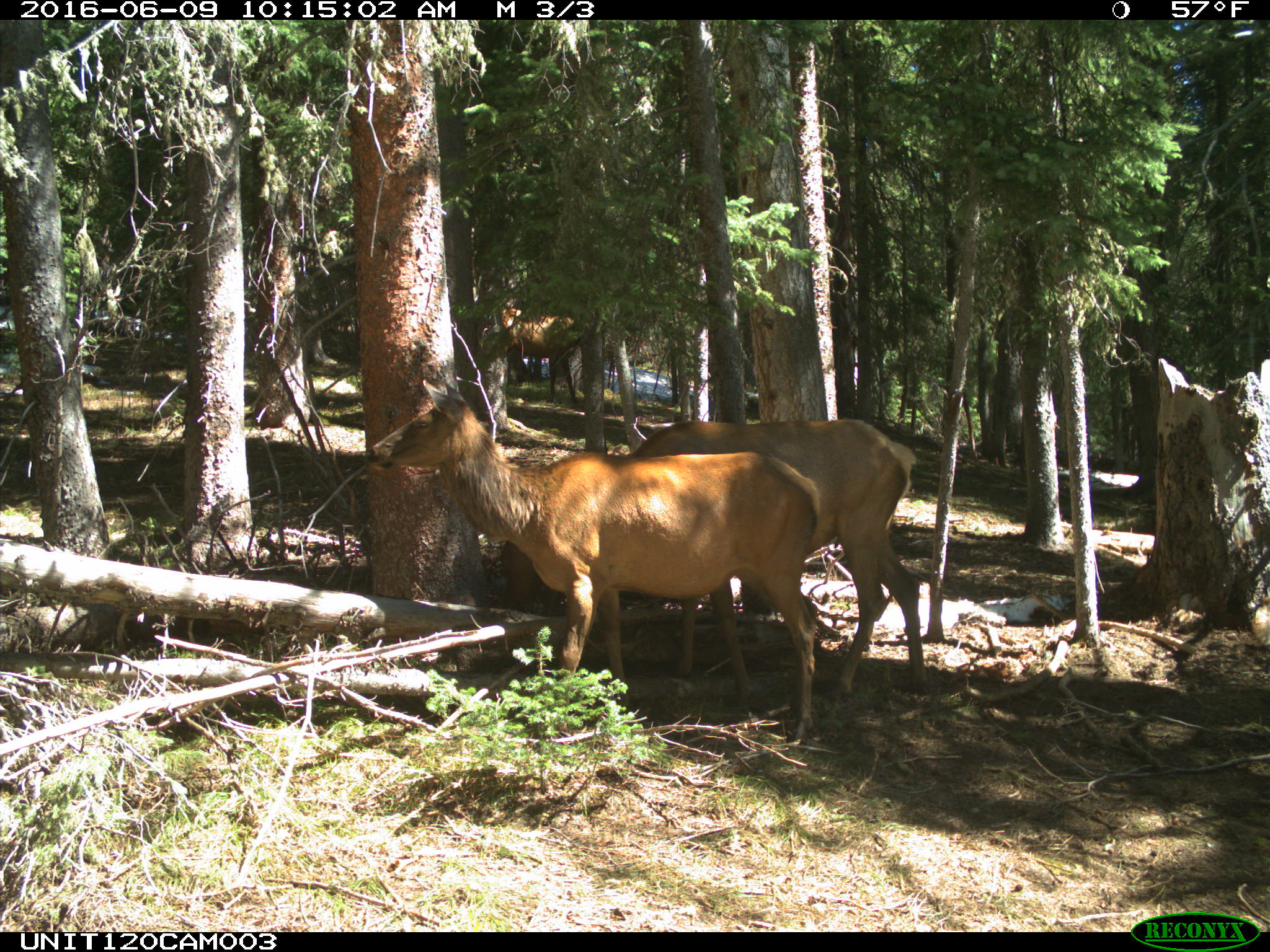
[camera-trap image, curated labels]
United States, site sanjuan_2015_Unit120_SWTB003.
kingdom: Animalia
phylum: Chordata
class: Mammalia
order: Artiodactyla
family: Cervidae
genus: Cervus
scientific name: Cervus elaphus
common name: red deer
Cervus elaphus (red deer).